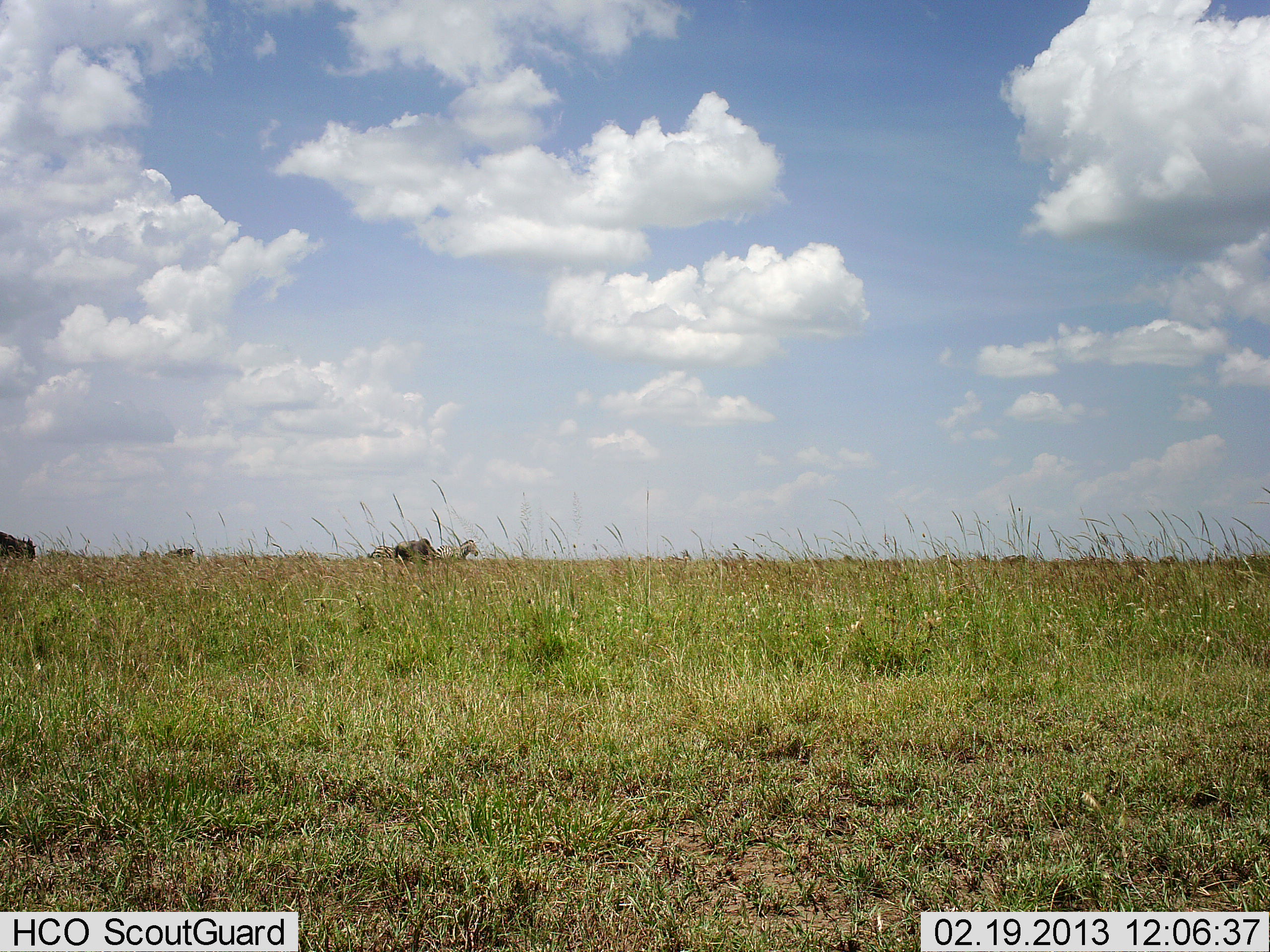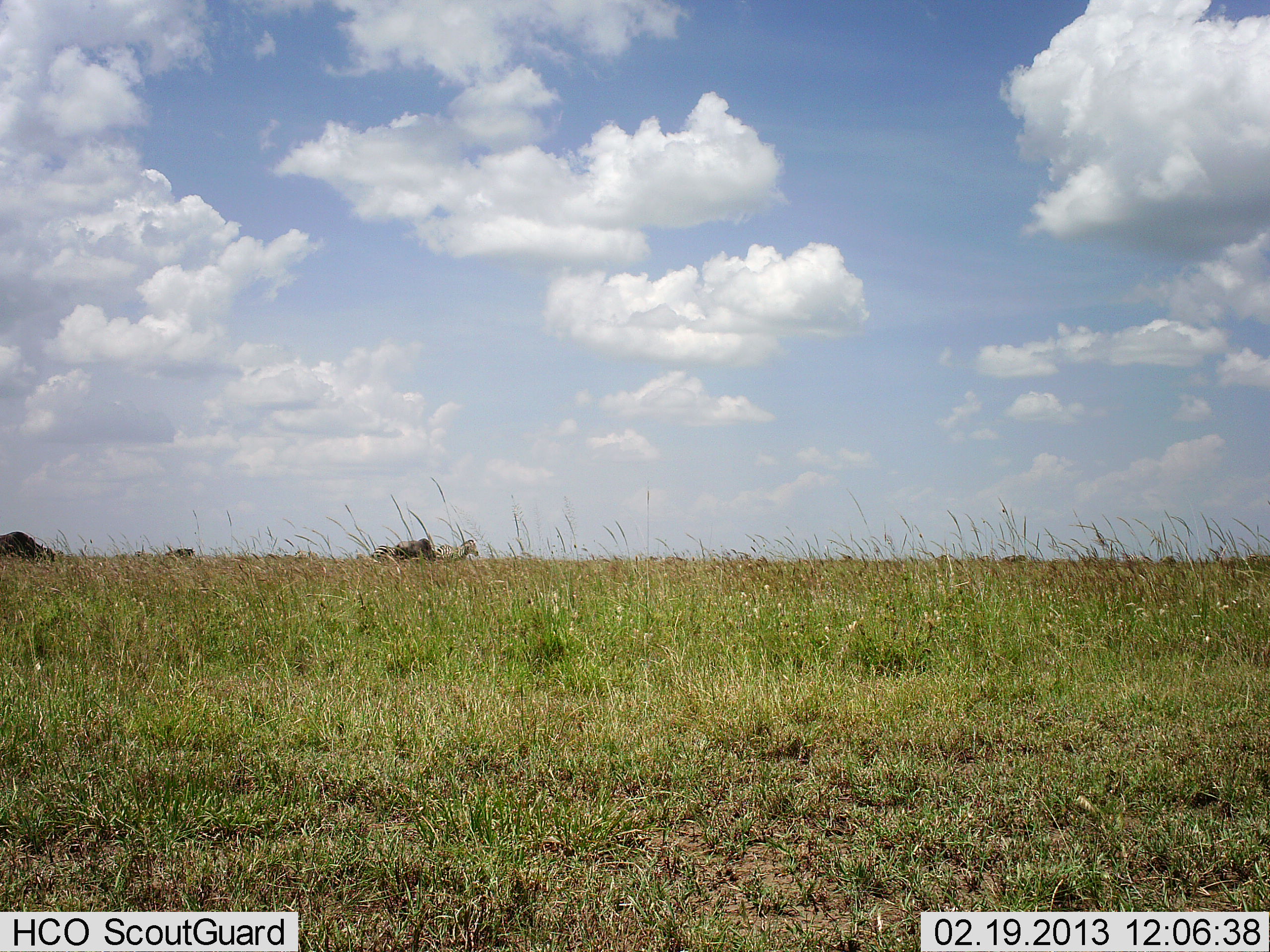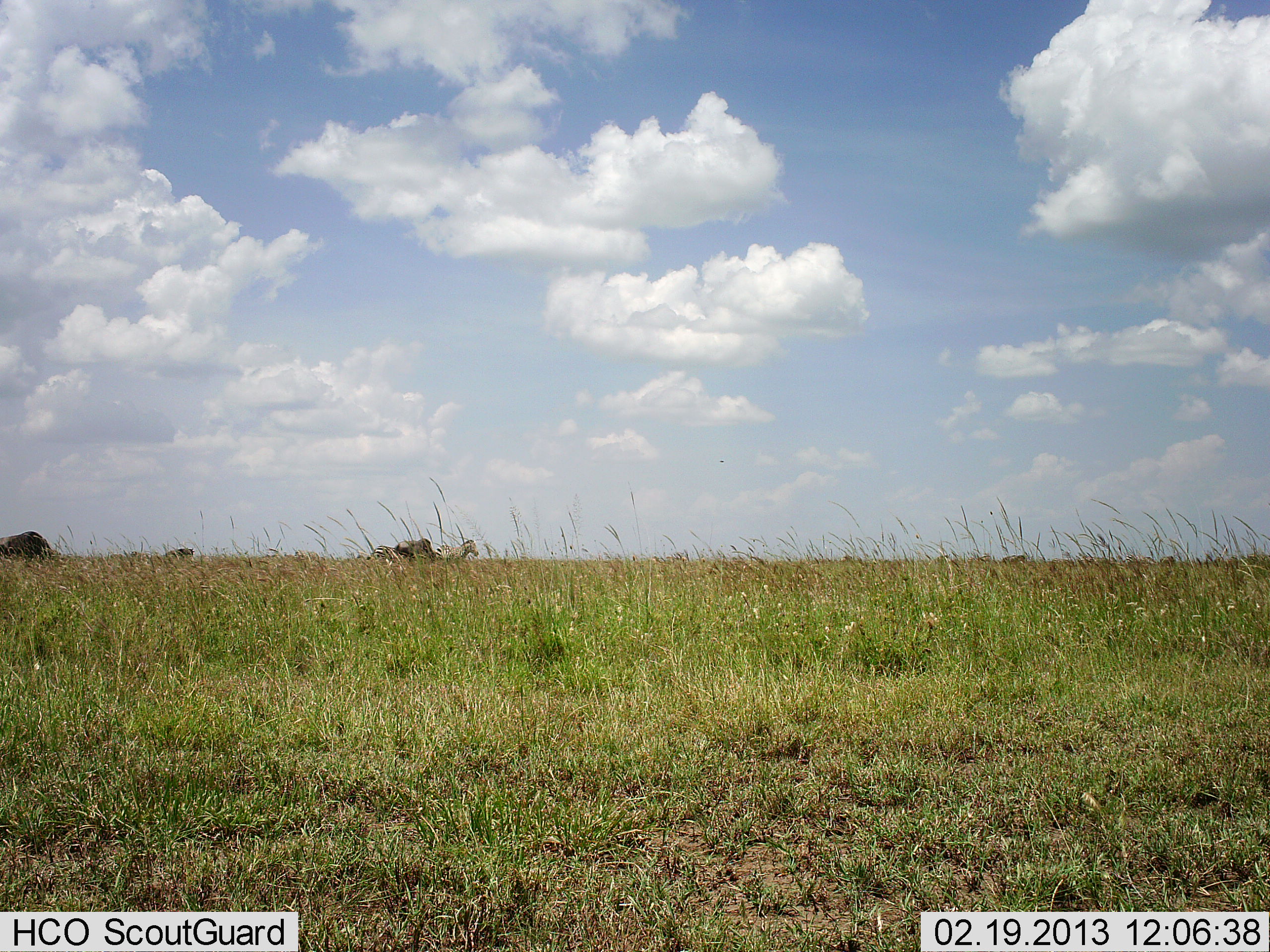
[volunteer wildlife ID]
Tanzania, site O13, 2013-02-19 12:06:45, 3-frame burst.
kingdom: Animalia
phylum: Chordata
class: Mammalia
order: Artiodactyla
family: Bovidae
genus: Connochaetes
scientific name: Connochaetes taurinus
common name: blue wildebeest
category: wildebeest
Wildebeest (blue wildebeest) (Connochaetes taurinus), count 2. Behavior (volunteer vote fractions): standing 27%, resting 0%, moving 59%, interacting 0%. Young present (vote fraction): 0%. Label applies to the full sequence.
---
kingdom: Animalia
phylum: Chordata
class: Mammalia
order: Perissodactyla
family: Equidae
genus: Equus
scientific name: Equus quagga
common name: plains zebra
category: zebra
Zebra (plains zebra) (Equus quagga), count 1. Behavior (volunteer vote fractions): standing 86%, resting 0%, moving 11%, interacting 0%. Young present (vote fraction): 0%. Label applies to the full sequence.